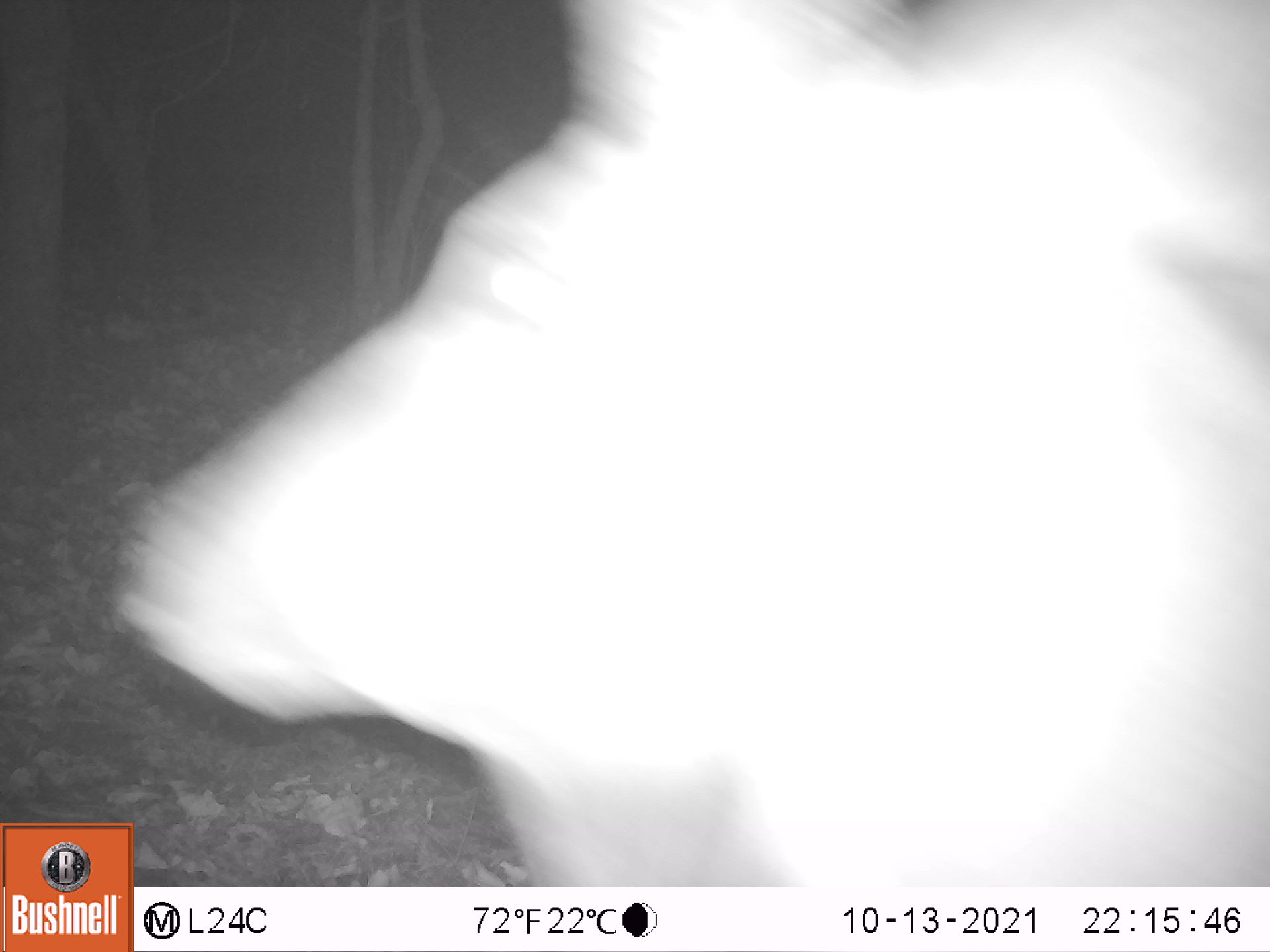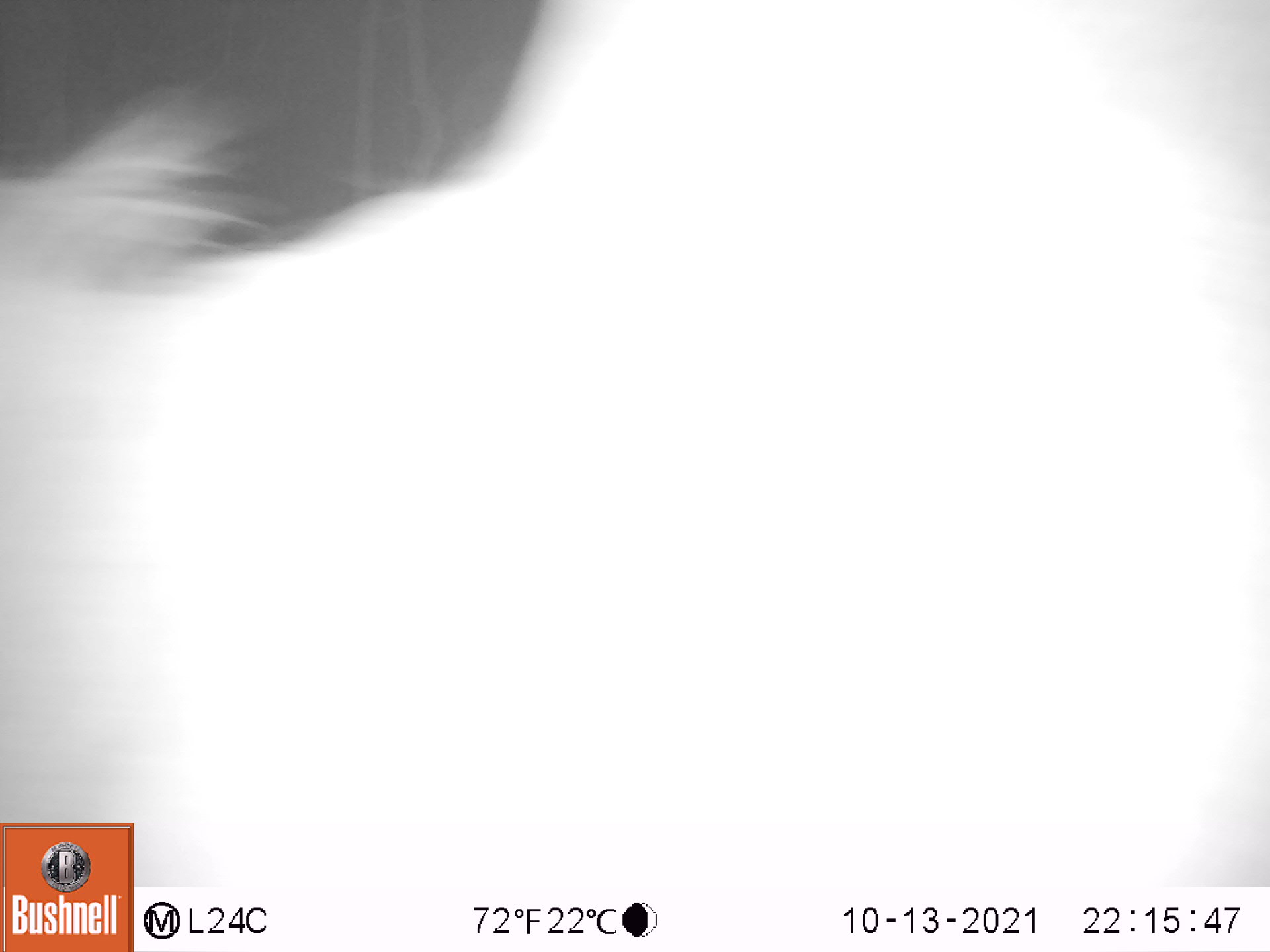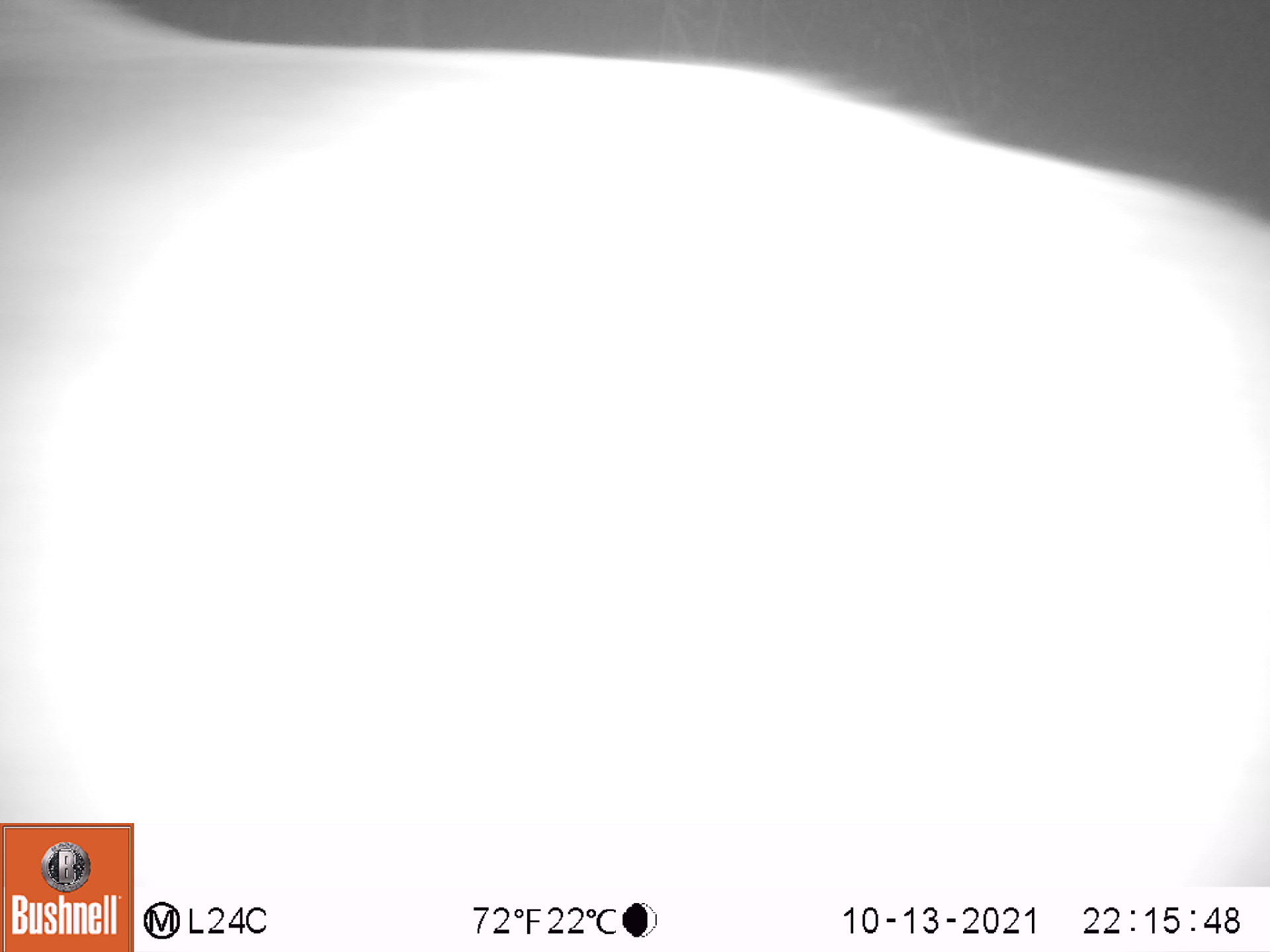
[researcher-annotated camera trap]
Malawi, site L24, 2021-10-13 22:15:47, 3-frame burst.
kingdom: Animalia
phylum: Chordata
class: Mammalia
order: Artiodactyla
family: Bovidae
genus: Tragelaphus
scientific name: Tragelaphus strepsiceros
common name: greater kudu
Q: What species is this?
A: Greater kudu (Tragelaphus strepsiceros).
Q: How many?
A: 1.